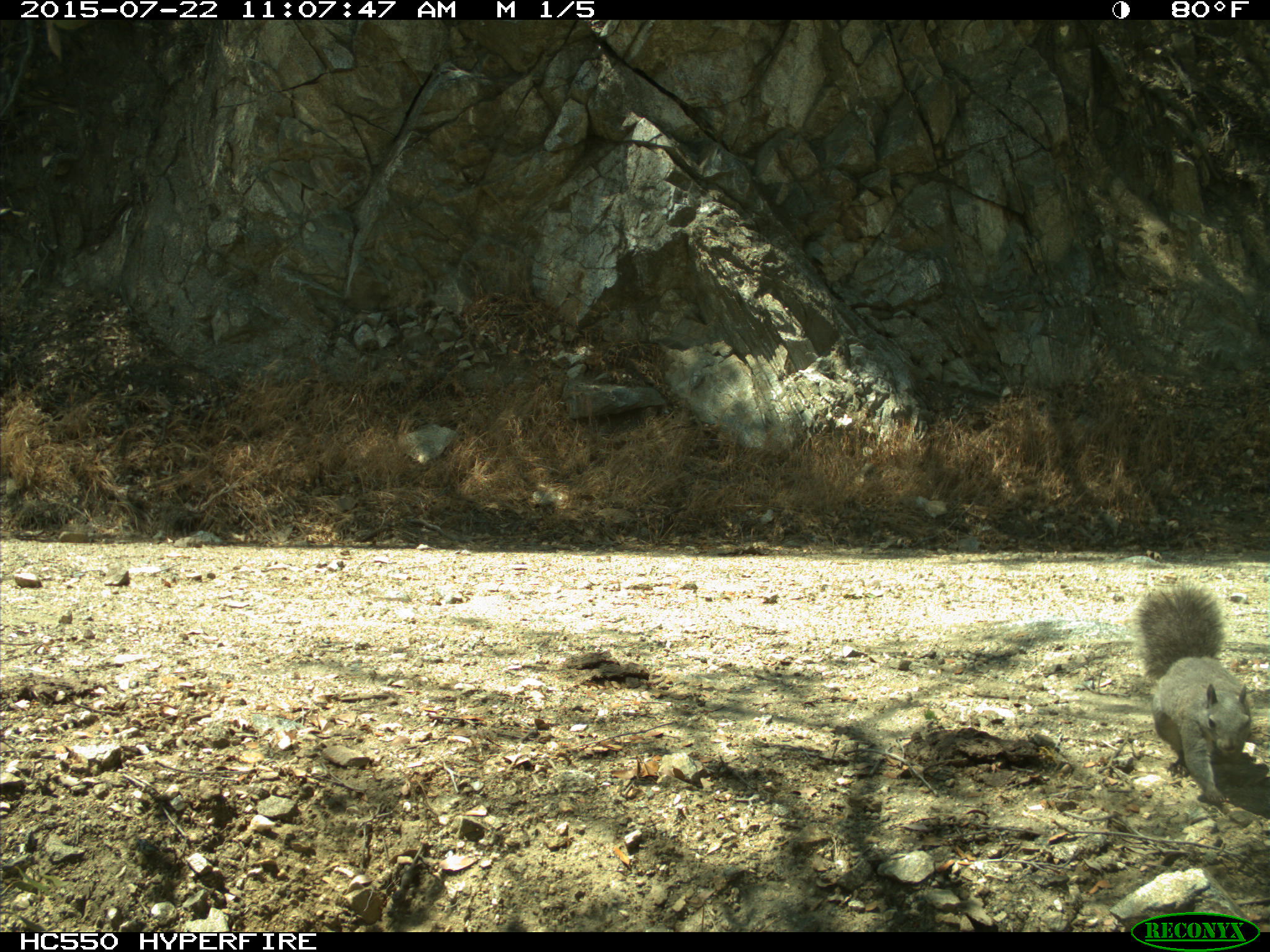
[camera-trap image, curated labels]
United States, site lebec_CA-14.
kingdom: Animalia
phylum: Chordata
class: Mammalia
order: Rodentia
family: Sciuridae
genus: Sciurus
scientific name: Sciurus carolinensis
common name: eastern gray squirrel